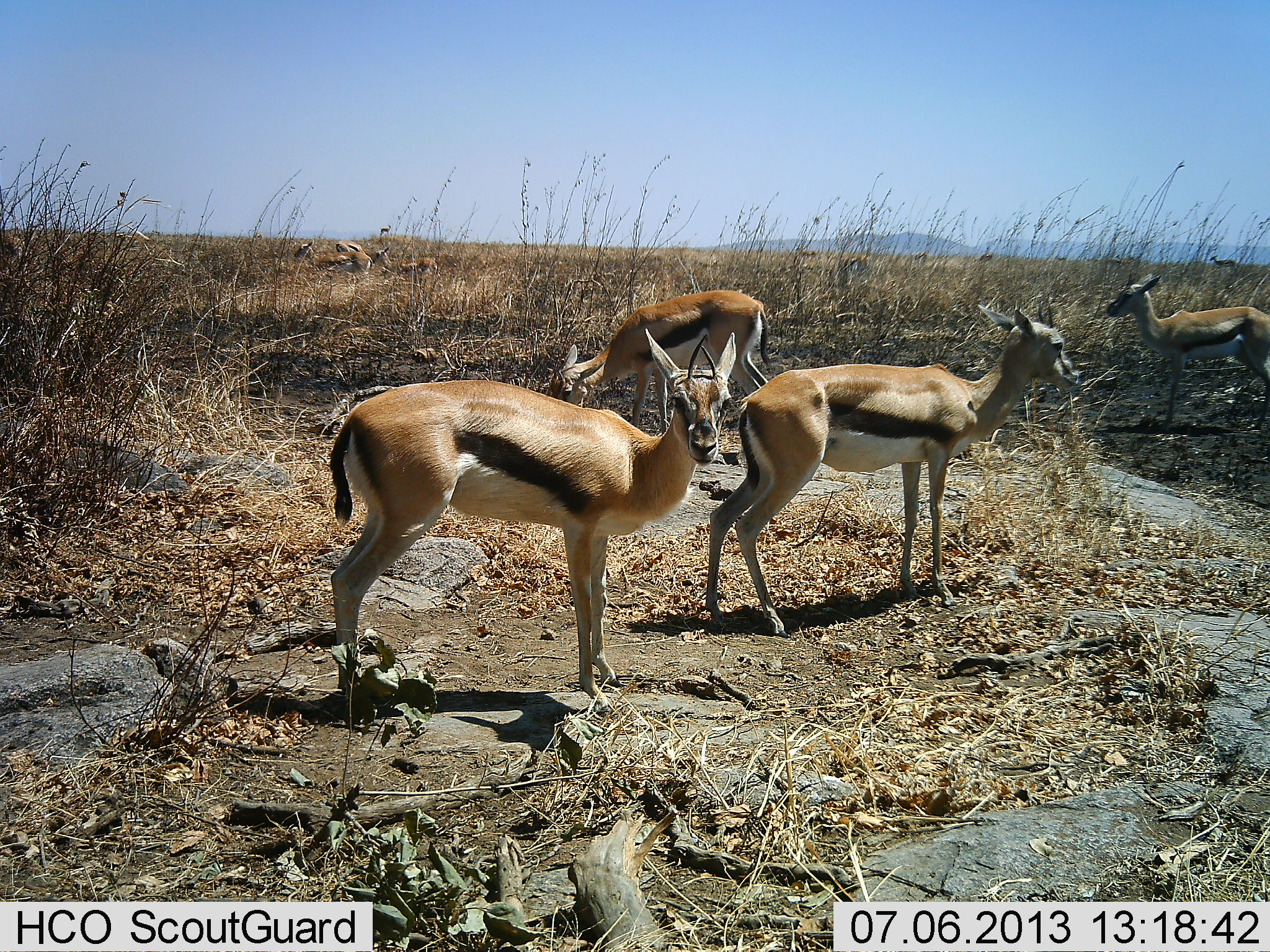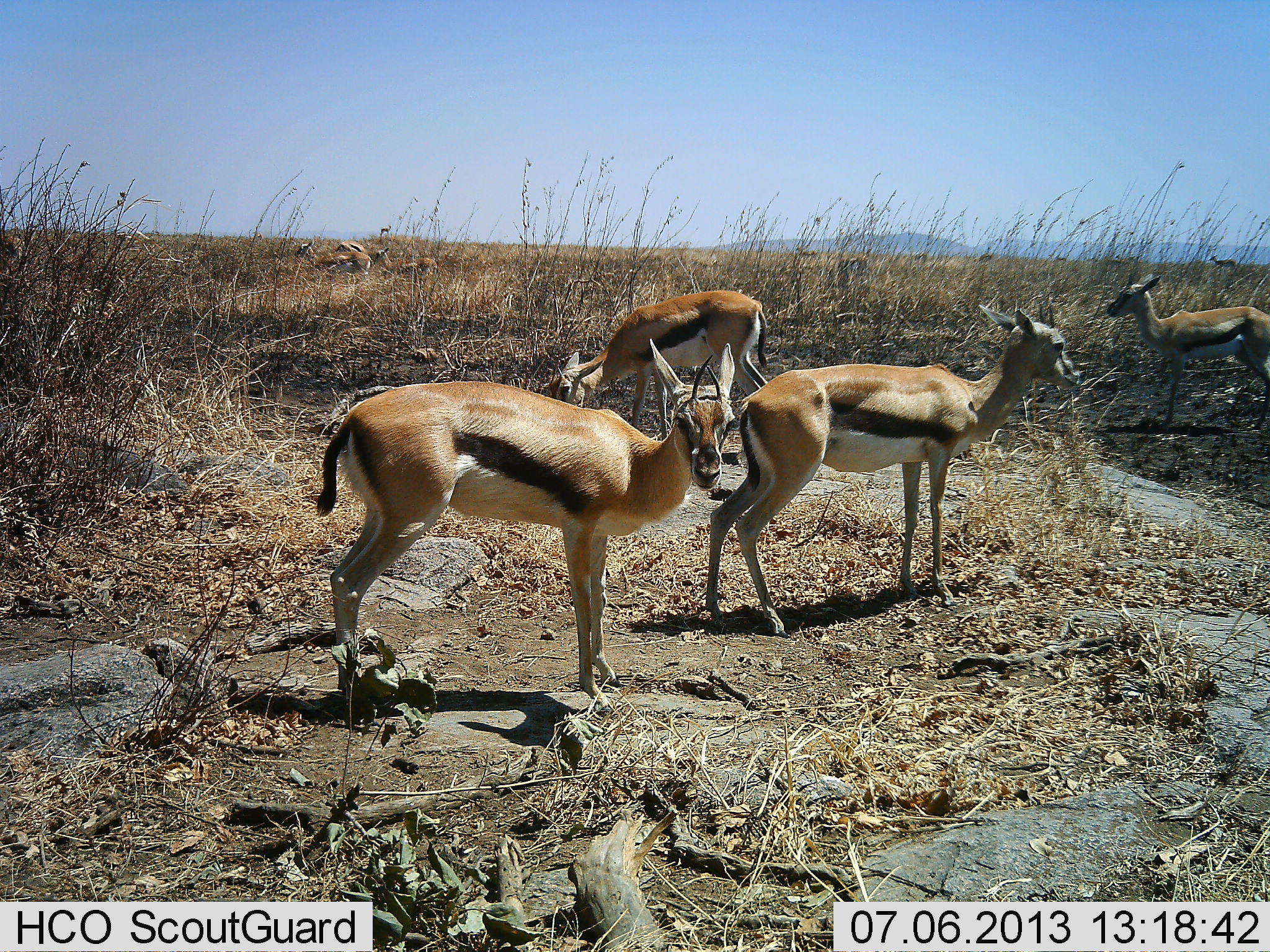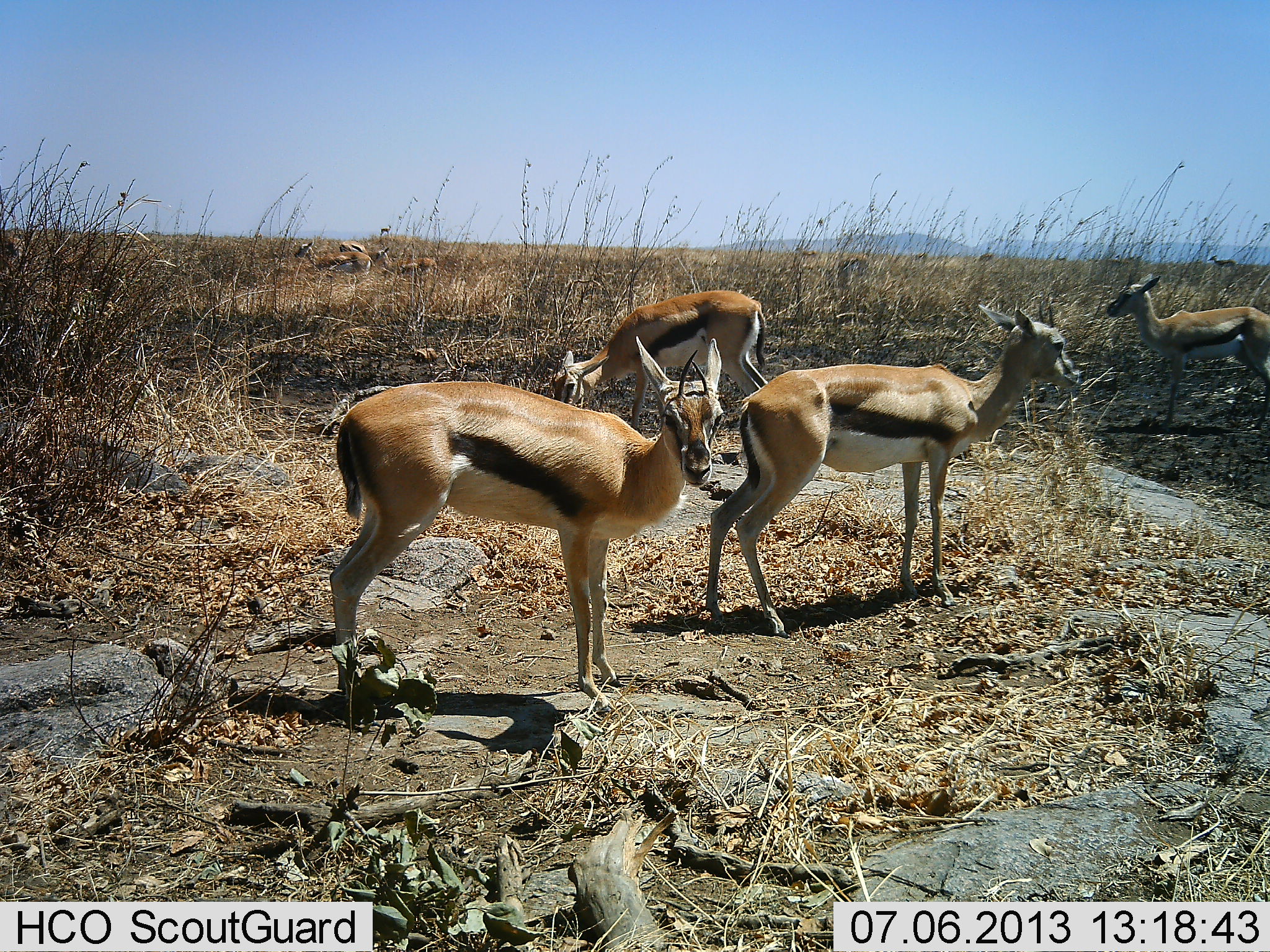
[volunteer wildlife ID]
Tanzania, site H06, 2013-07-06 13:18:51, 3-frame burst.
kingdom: Animalia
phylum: Chordata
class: Mammalia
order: Artiodactyla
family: Bovidae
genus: Eudorcas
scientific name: Eudorcas thomsonii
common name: thomson's gazelle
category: gazellethomsons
Gazellethomsons (thomson's gazelle) (Eudorcas thomsonii), count 4. Behavior (volunteer vote fractions): standing 90%, resting 20%, moving 0%, interacting 0%. Young present (vote fraction): 0%. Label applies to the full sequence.